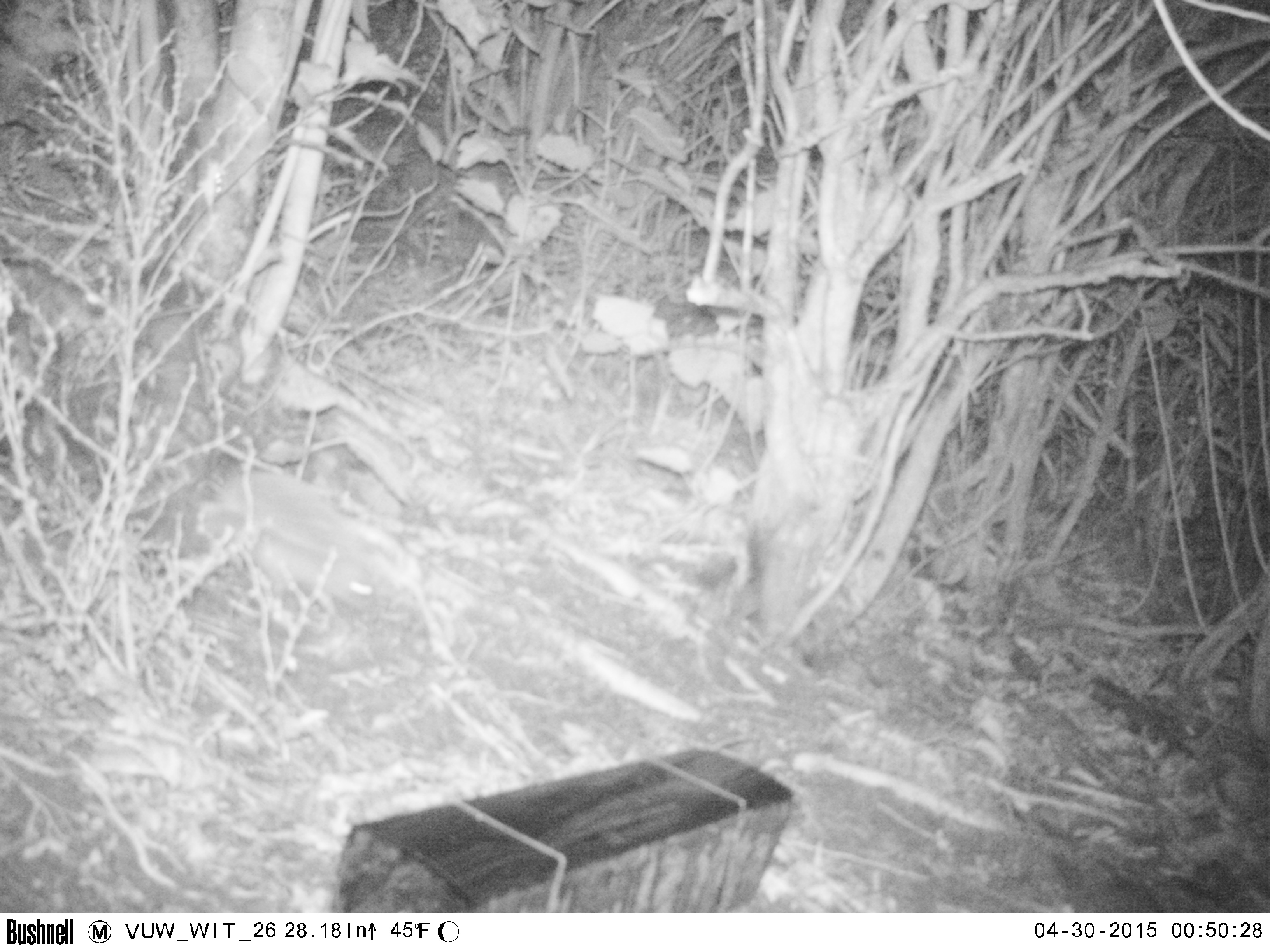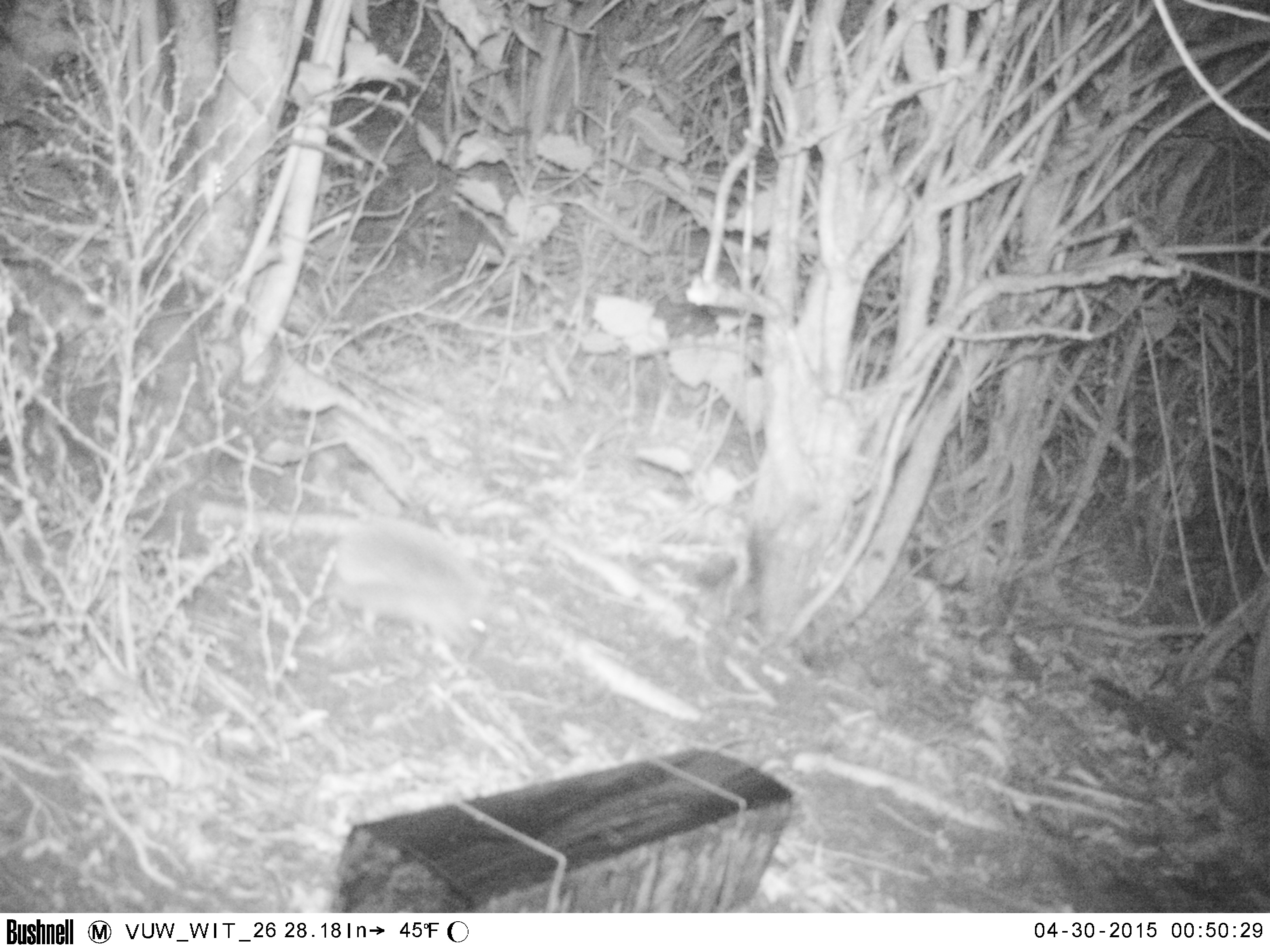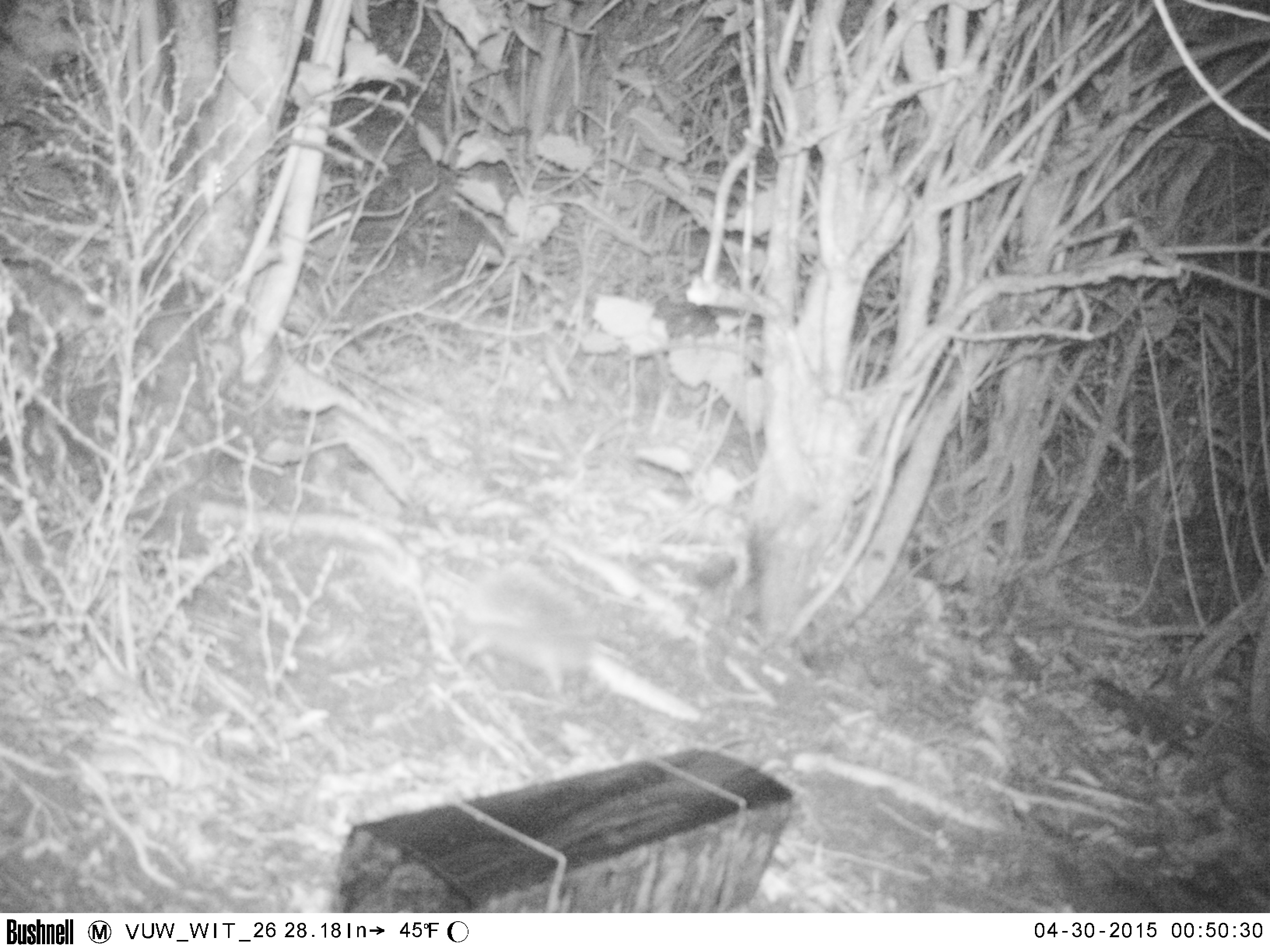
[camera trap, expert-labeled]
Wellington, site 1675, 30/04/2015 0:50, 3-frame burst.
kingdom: Animalia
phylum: Chordata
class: Mammalia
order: Eulipotyphla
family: Erinaceidae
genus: Erinaceus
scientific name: Erinaceus europaeus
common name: hedgehog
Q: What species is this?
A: Hedgehog (Erinaceus europaeus).